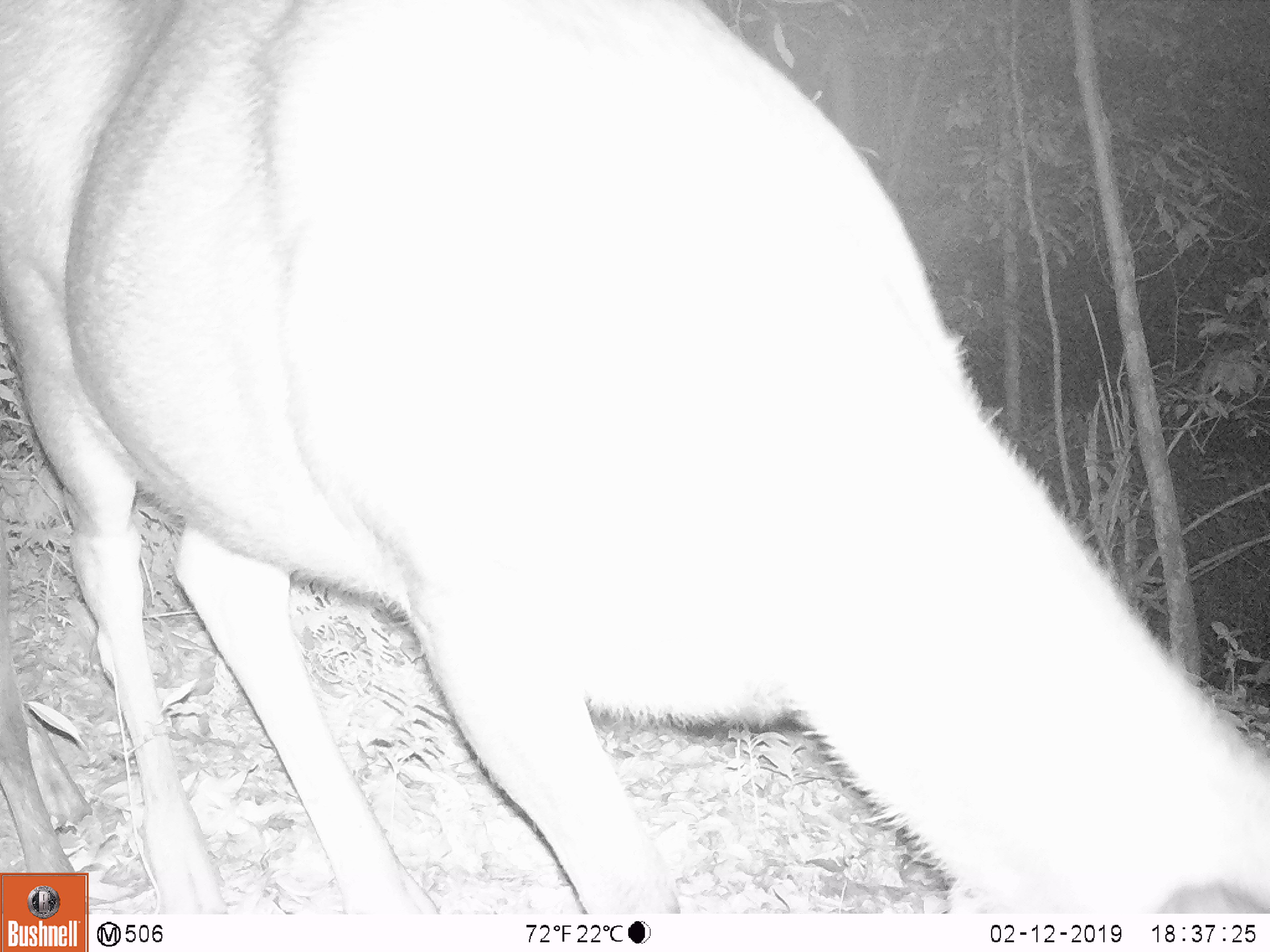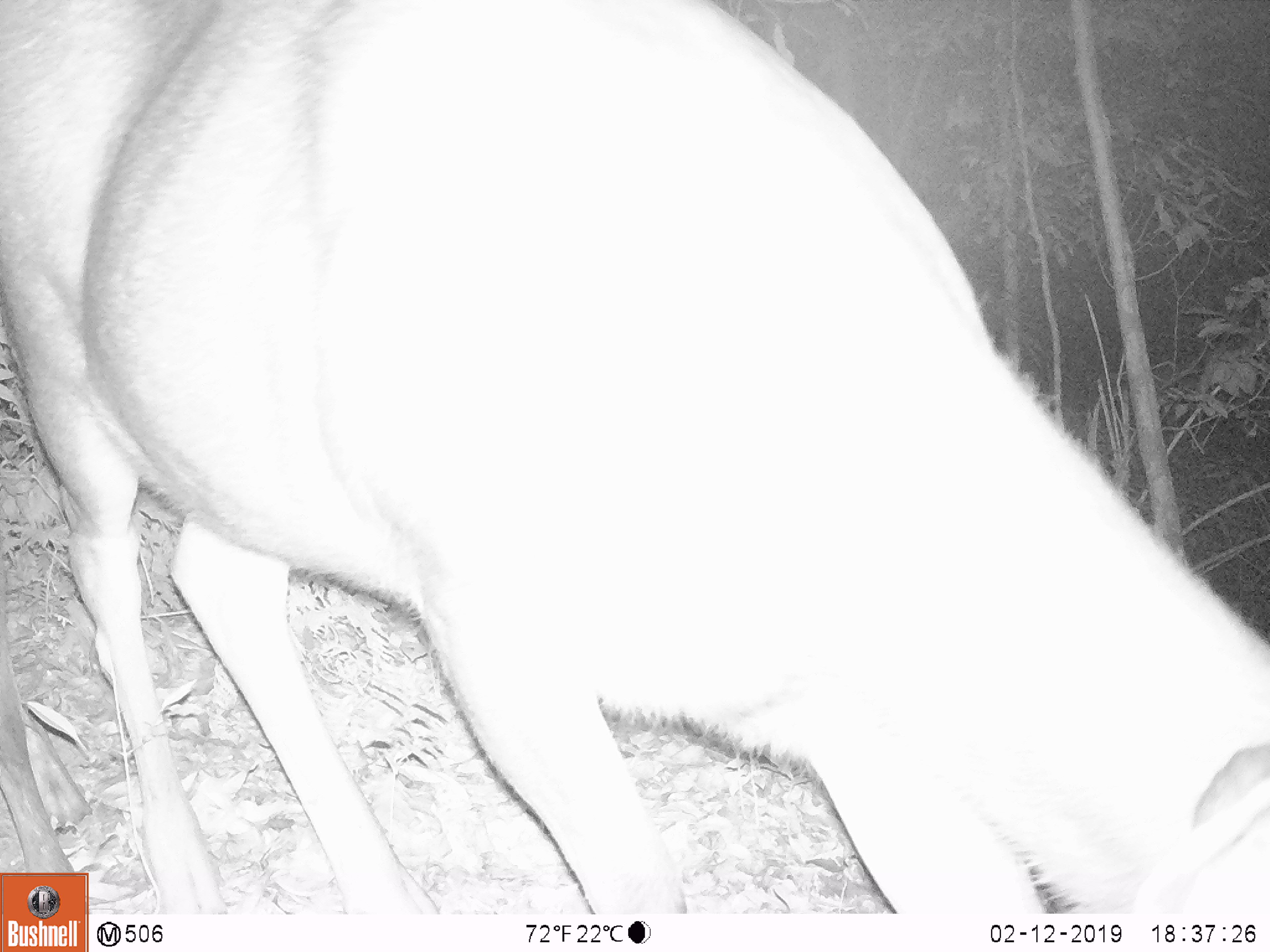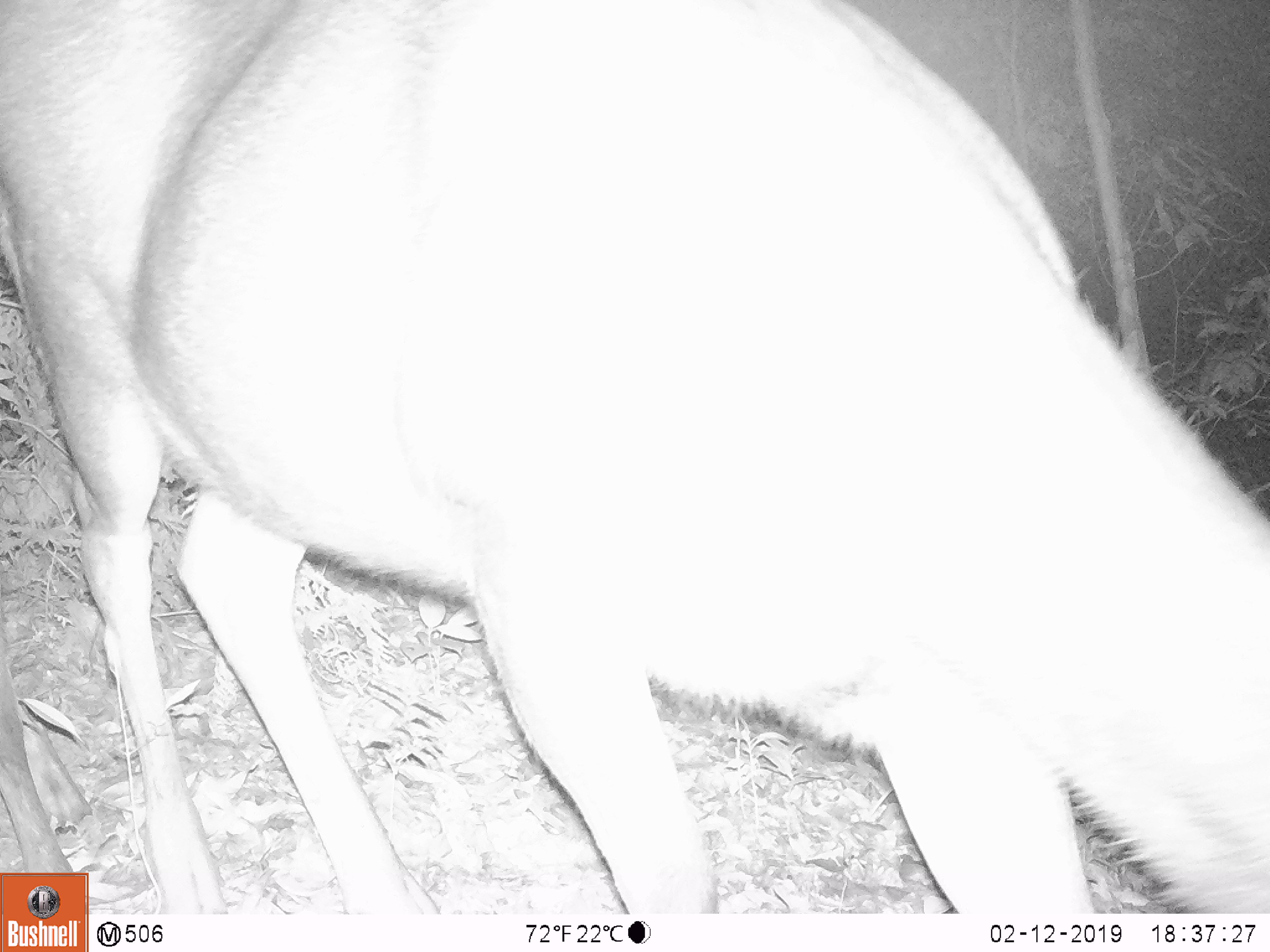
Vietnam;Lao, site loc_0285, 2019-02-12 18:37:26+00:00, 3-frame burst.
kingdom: Animalia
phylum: Chordata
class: Mammalia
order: Artiodactyla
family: Cervidae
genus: Rusa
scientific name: Rusa unicolor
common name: sambar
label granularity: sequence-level